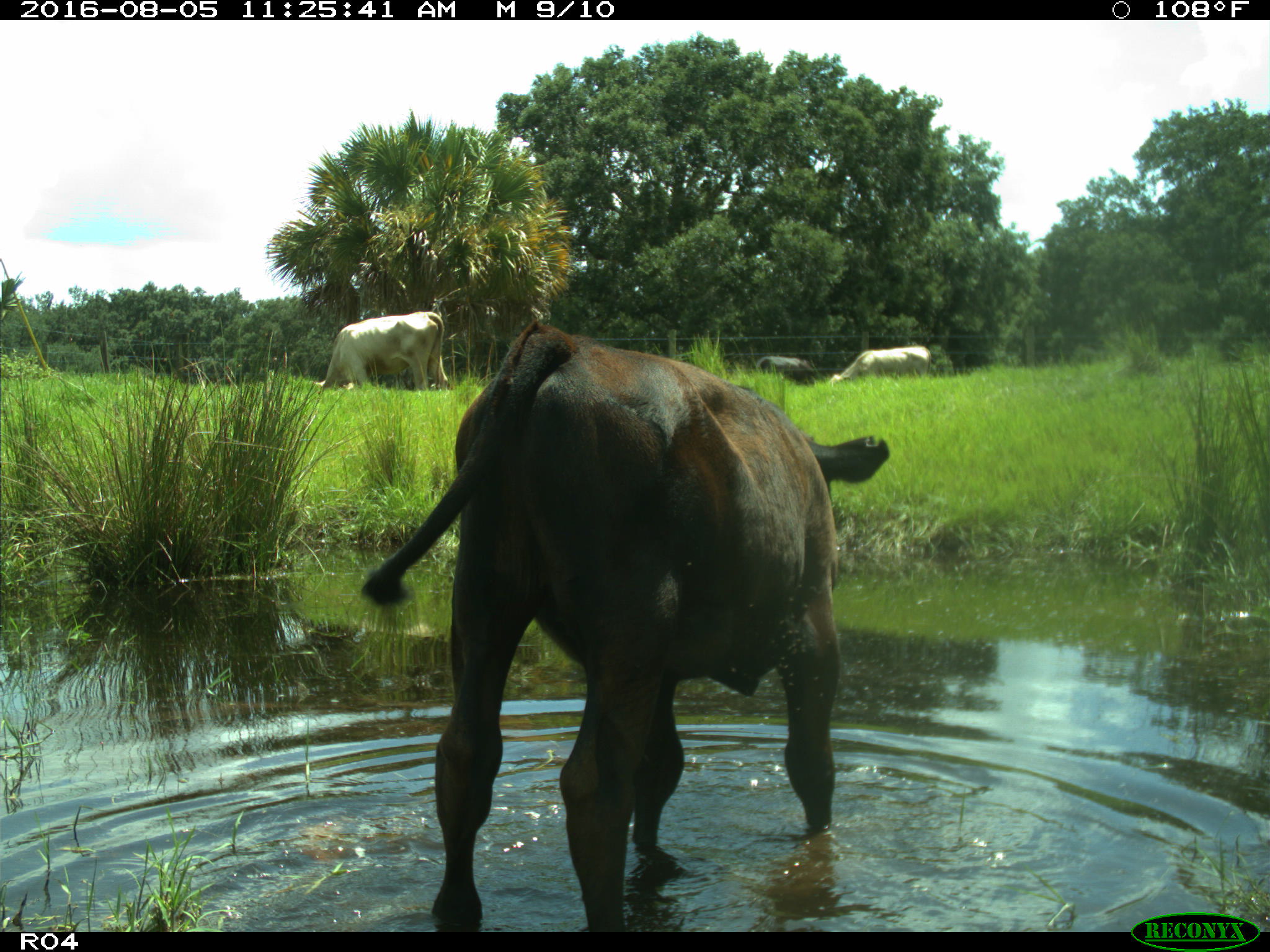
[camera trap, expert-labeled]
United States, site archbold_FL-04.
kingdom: Animalia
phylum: Chordata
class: Mammalia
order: Artiodactyla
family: Bovidae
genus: Bos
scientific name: Bos taurus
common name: domestic cow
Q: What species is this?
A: Bos taurus (domestic cow).